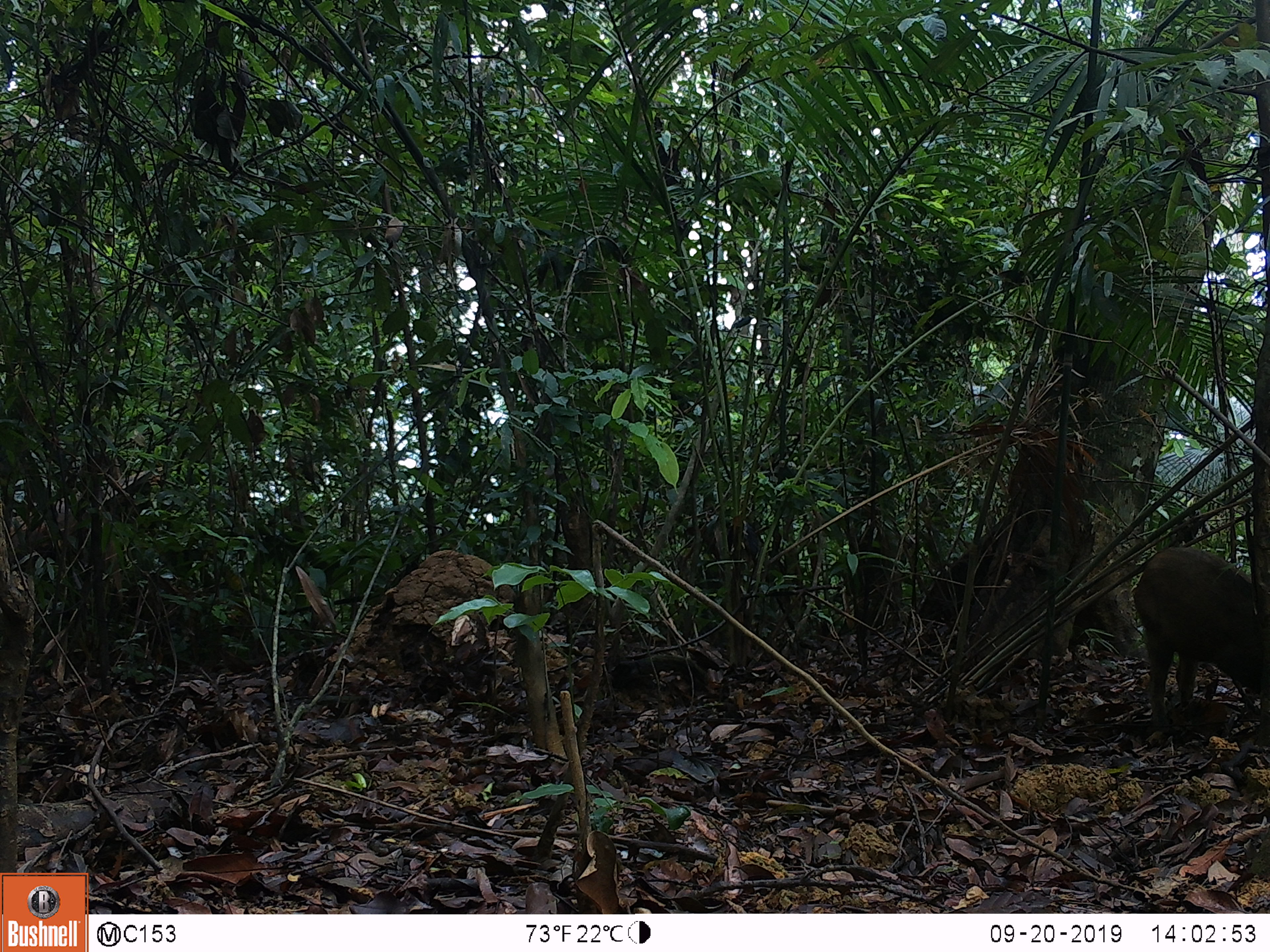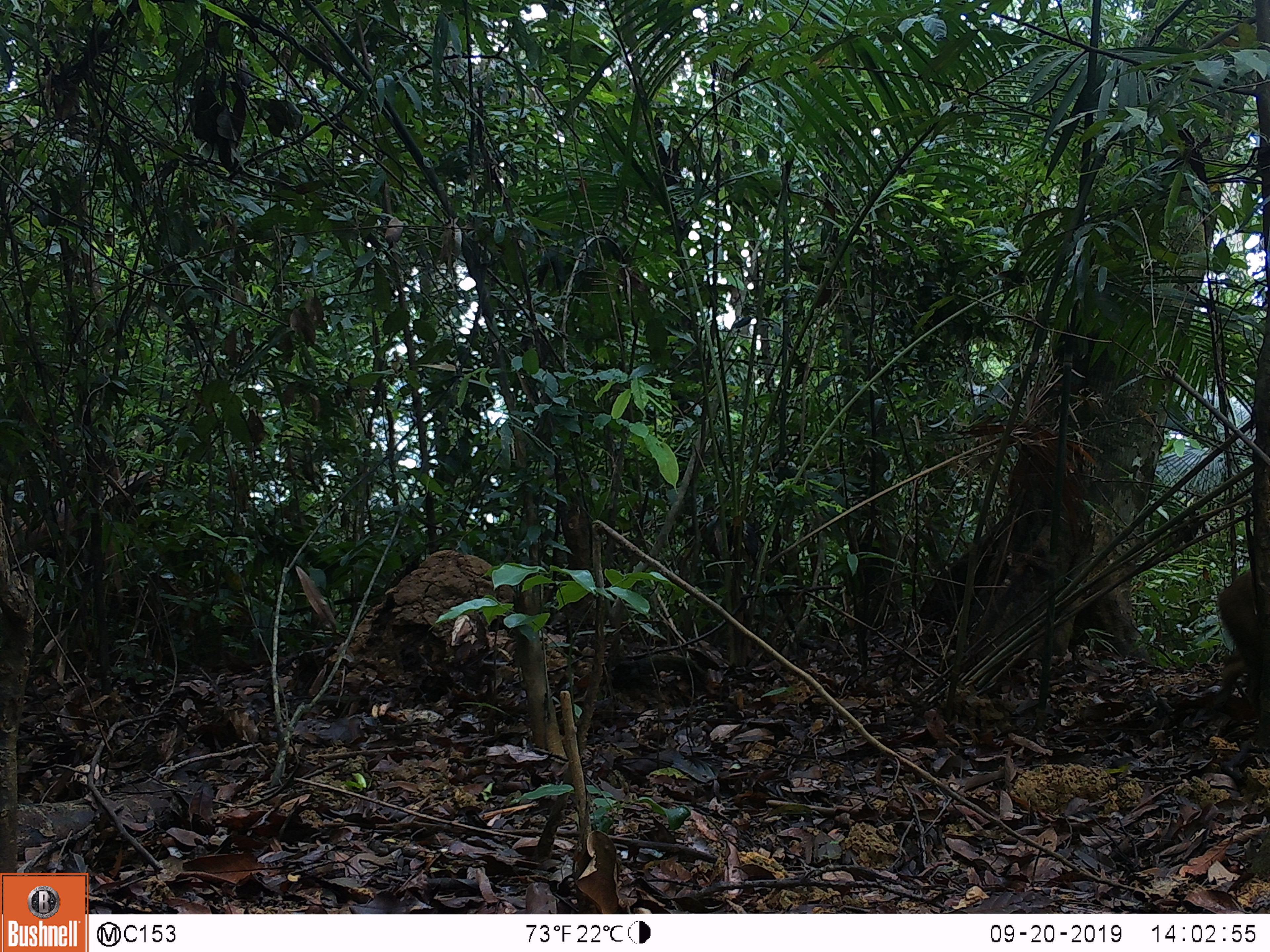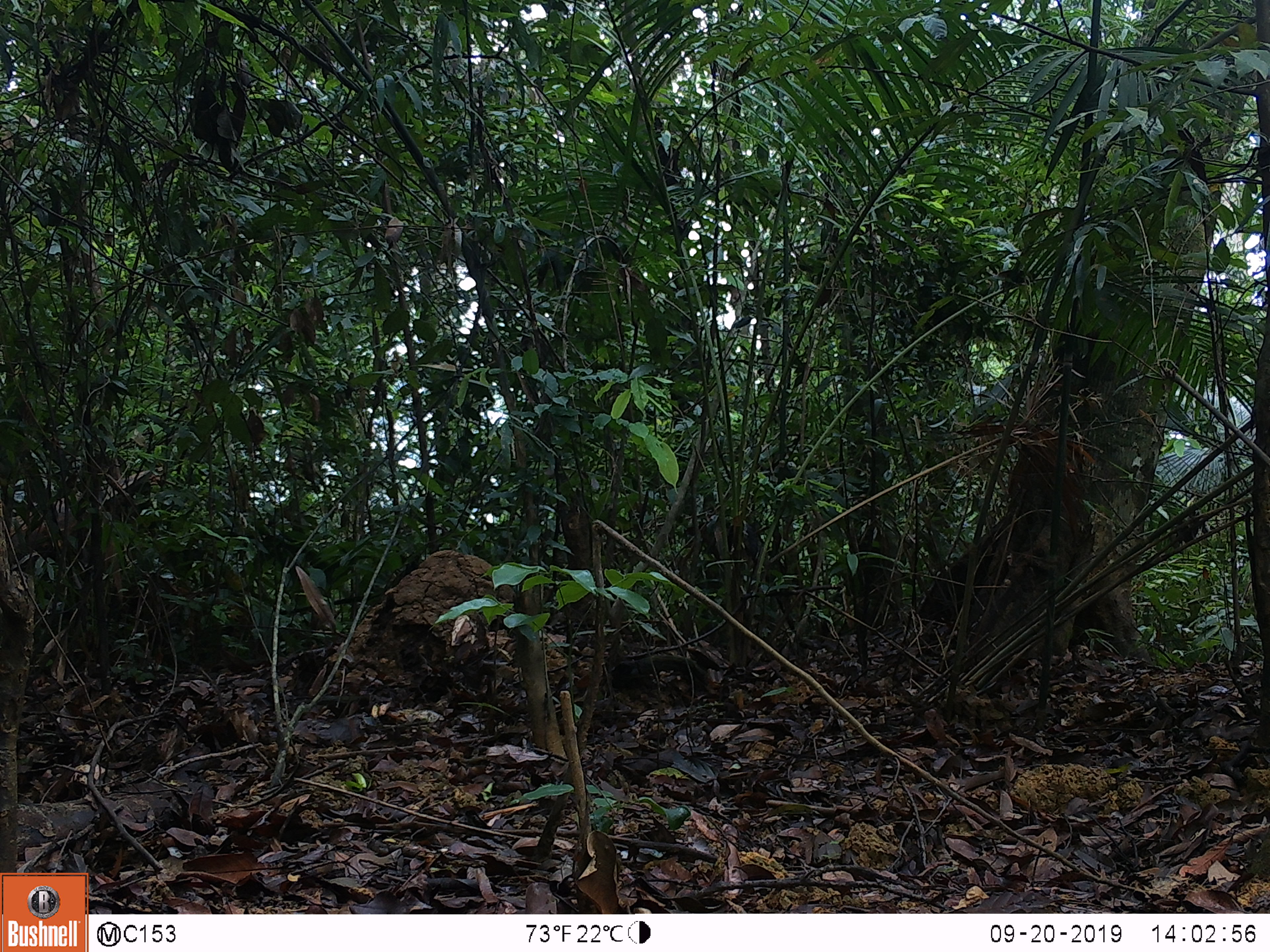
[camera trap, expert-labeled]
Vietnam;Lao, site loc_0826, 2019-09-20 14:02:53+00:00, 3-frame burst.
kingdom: Animalia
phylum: Chordata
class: Mammalia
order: Artiodactyla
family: Suidae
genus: Sus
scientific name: Sus scrofa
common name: eurasian wild pig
Eurasian wild pig (Sus scrofa). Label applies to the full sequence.